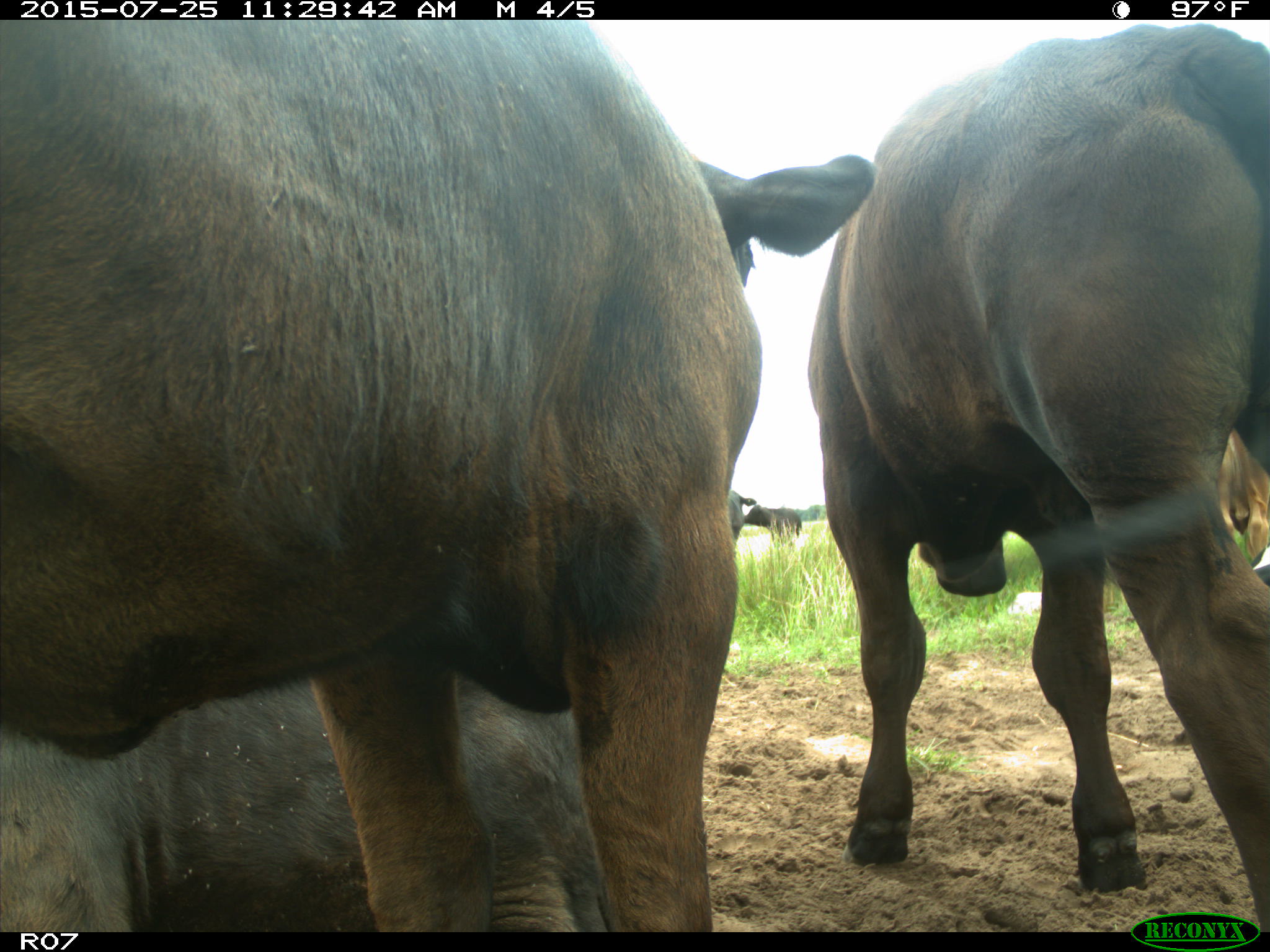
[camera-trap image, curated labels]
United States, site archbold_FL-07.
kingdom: Animalia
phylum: Chordata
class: Mammalia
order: Artiodactyla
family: Bovidae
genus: Bos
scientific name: Bos taurus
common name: domestic cow